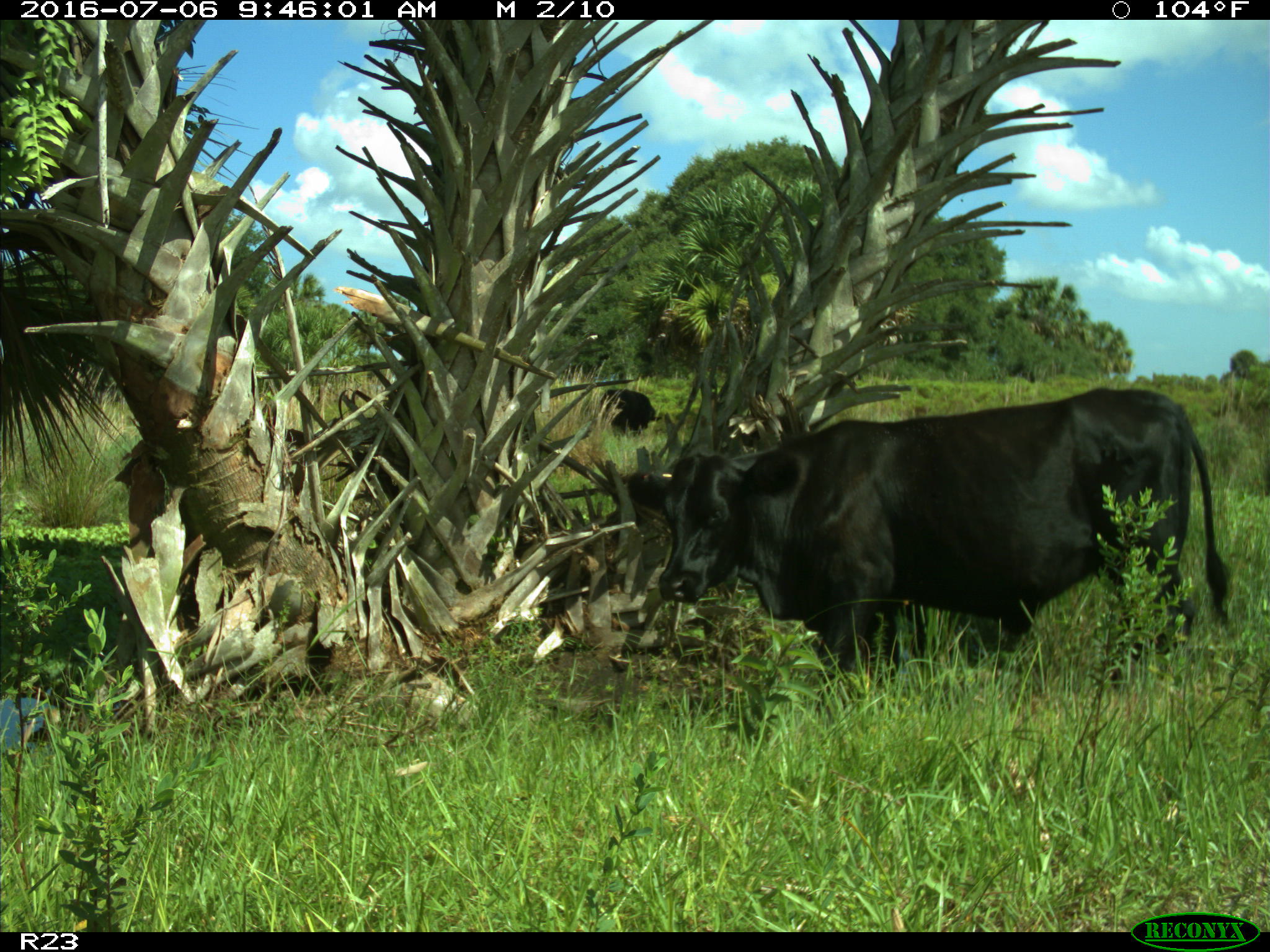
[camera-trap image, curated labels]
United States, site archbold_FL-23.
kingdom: Animalia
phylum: Chordata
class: Mammalia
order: Artiodactyla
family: Bovidae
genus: Bos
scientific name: Bos taurus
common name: domestic cow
Bos taurus (domestic cow).